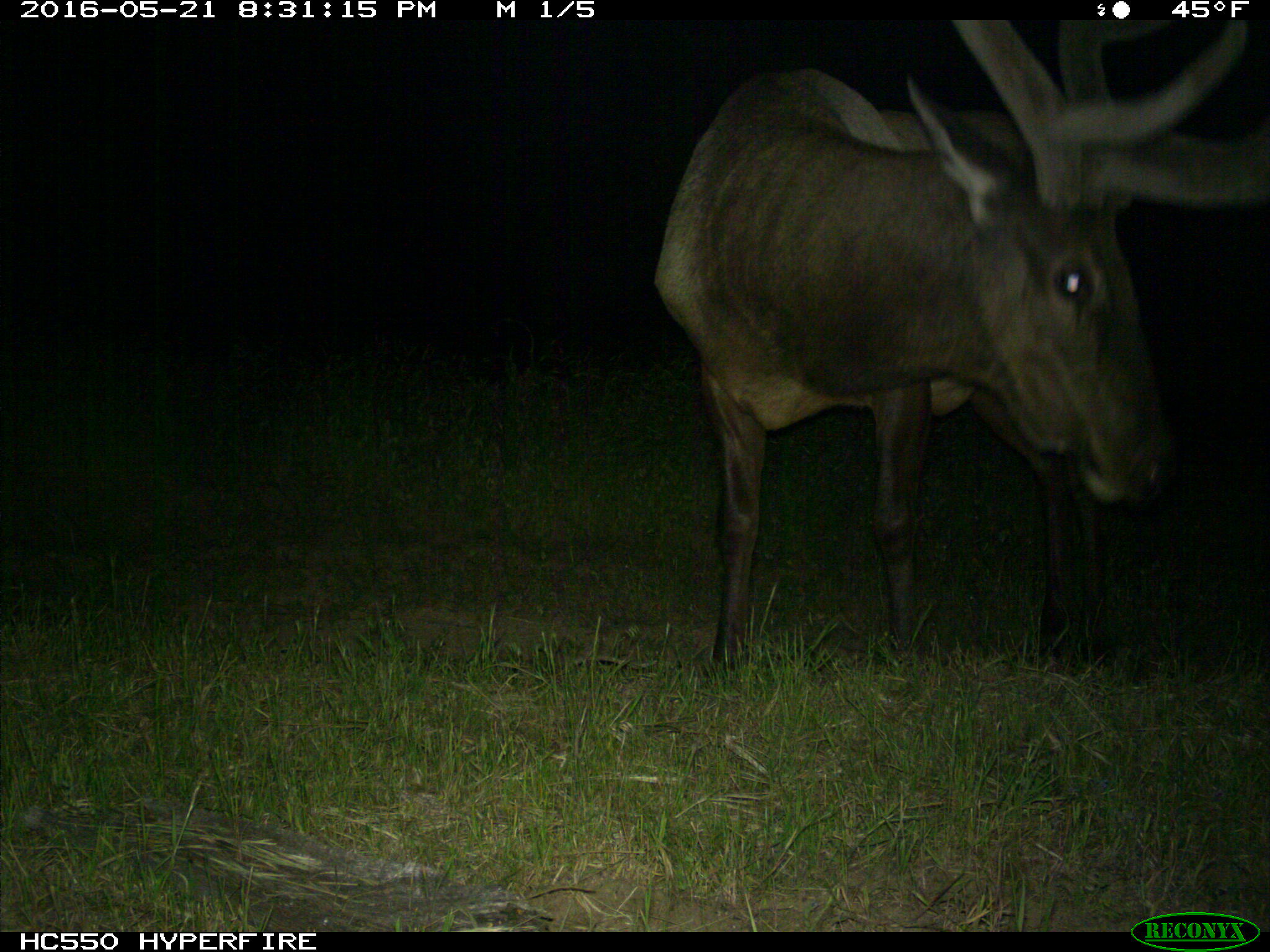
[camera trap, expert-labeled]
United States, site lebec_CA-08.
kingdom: Animalia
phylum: Chordata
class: Mammalia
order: Artiodactyla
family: Cervidae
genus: Cervus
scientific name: Cervus canadensis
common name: elk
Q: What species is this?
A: Cervus canadensis (elk).